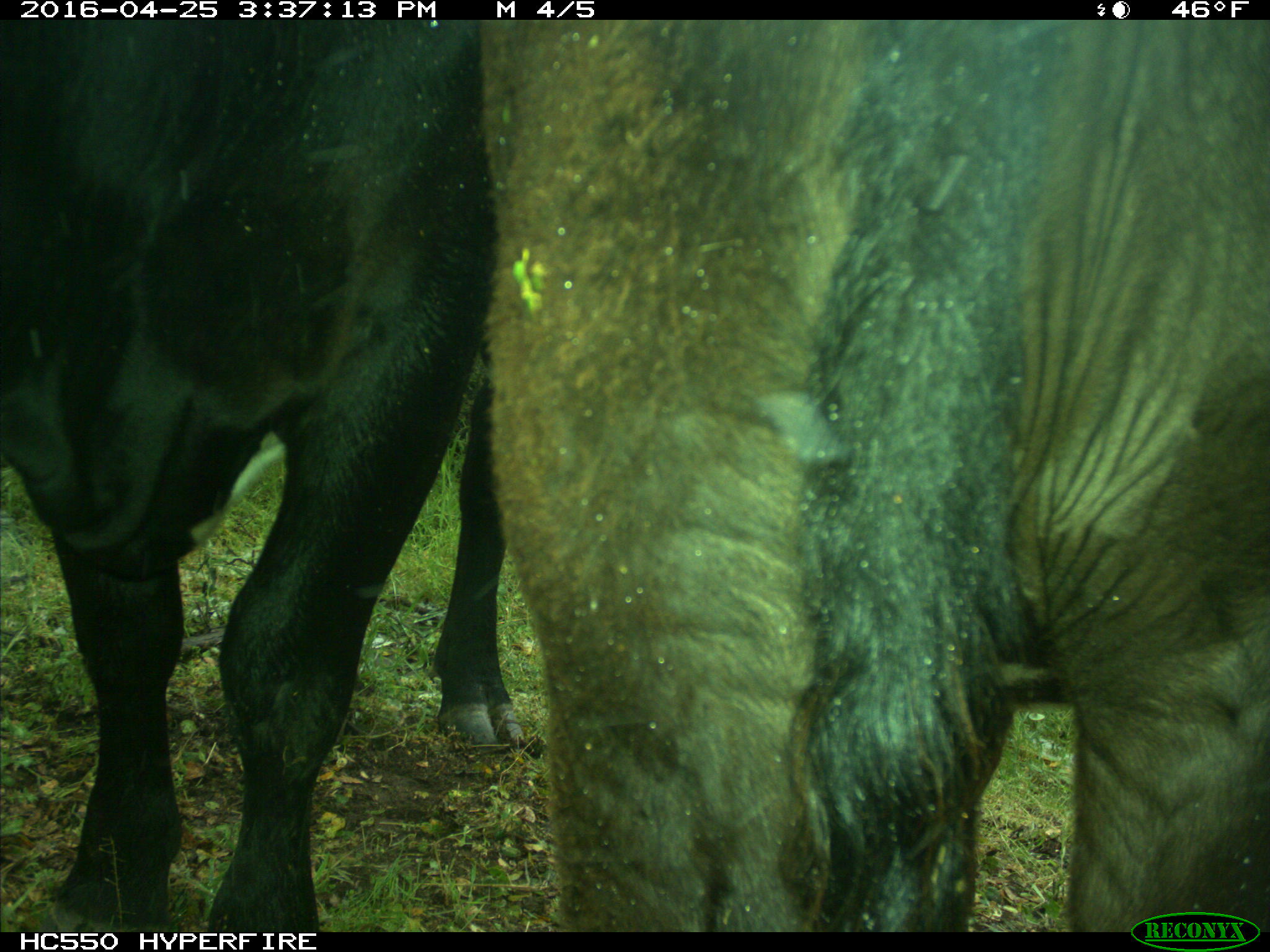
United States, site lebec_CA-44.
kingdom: Animalia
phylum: Chordata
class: Mammalia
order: Artiodactyla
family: Bovidae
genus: Bos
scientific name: Bos taurus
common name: domestic cow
Bos taurus (domestic cow).